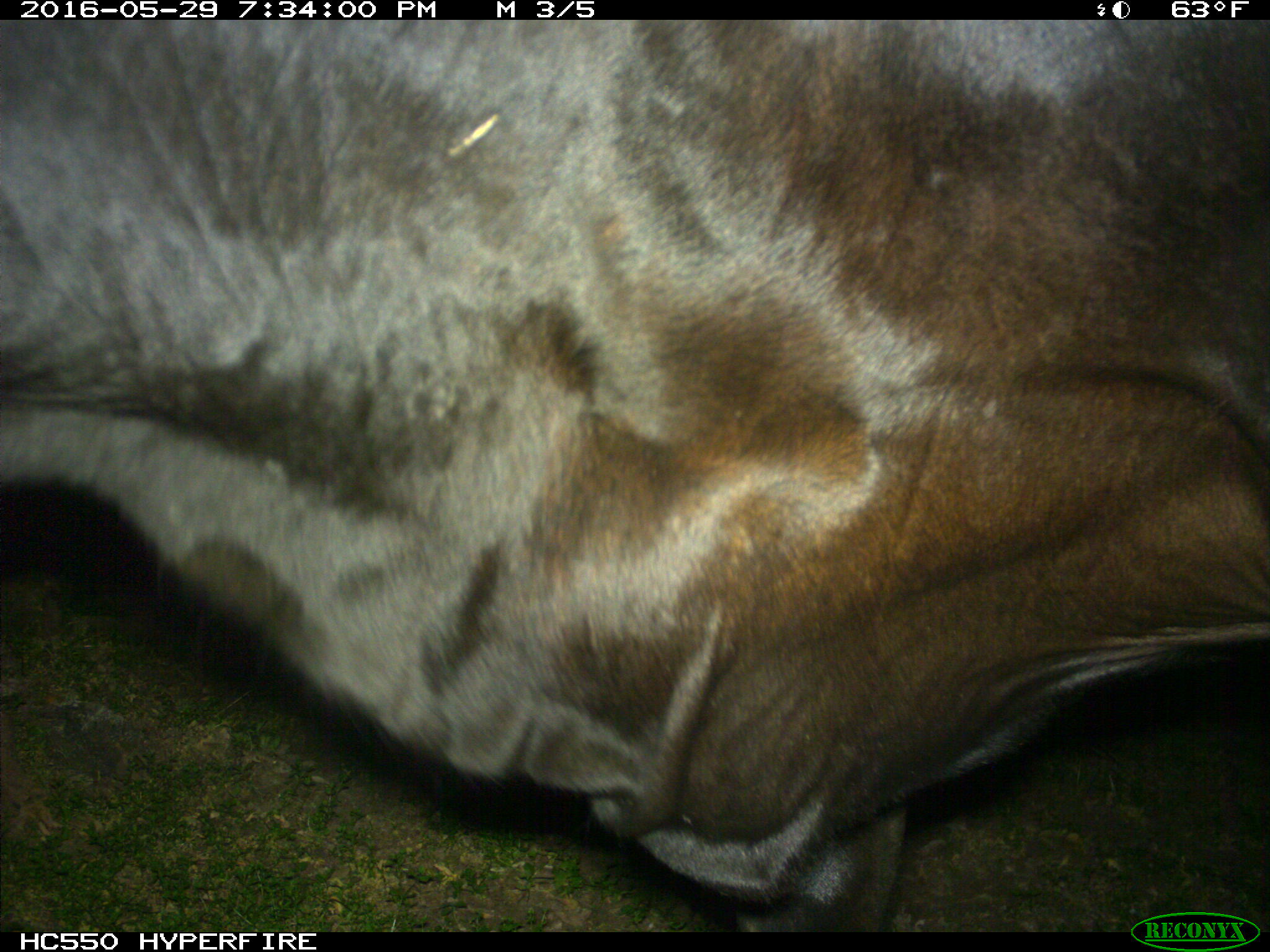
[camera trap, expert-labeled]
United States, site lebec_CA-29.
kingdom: Animalia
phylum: Chordata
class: Mammalia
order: Artiodactyla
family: Bovidae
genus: Bos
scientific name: Bos taurus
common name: domestic cow